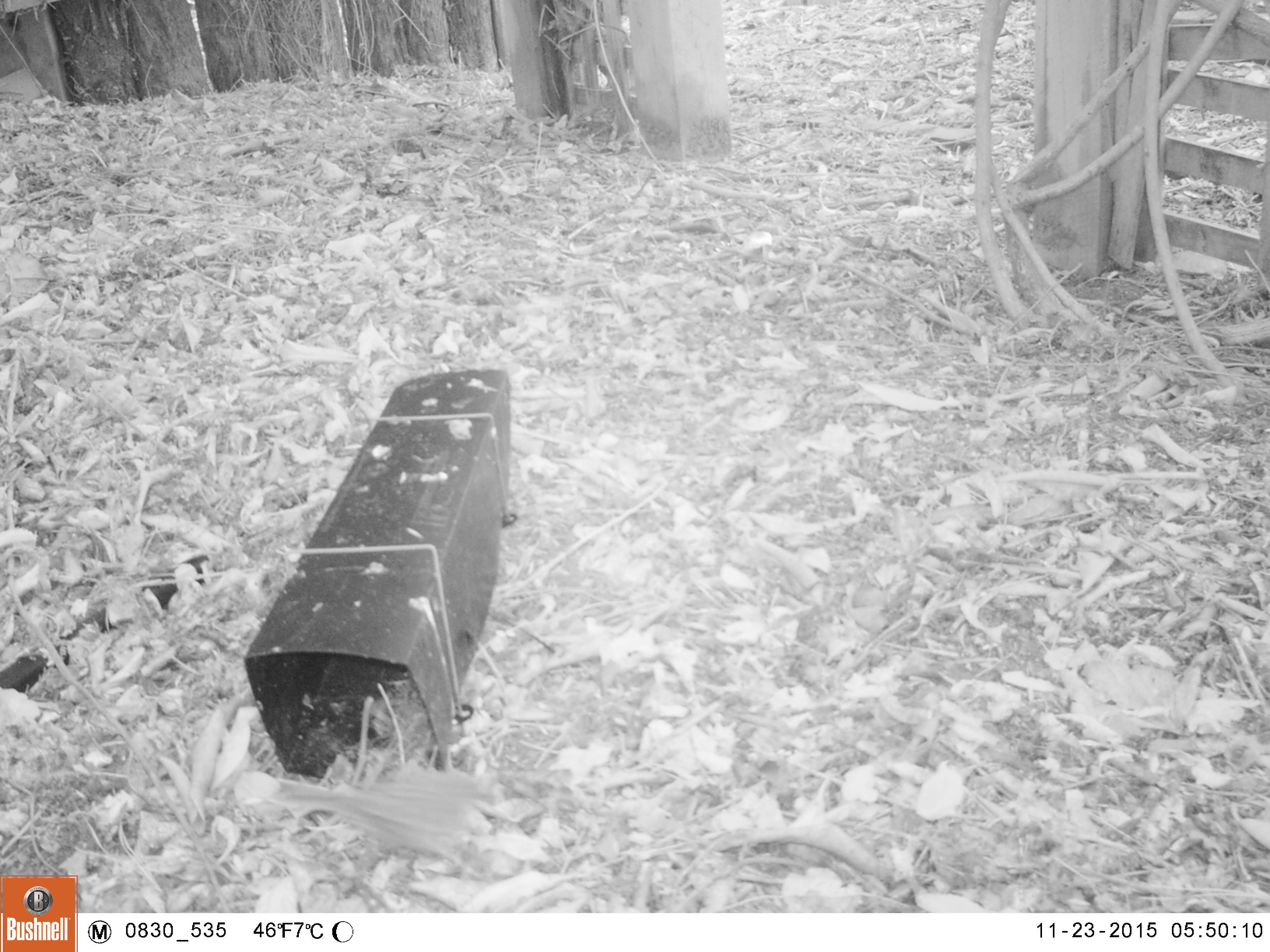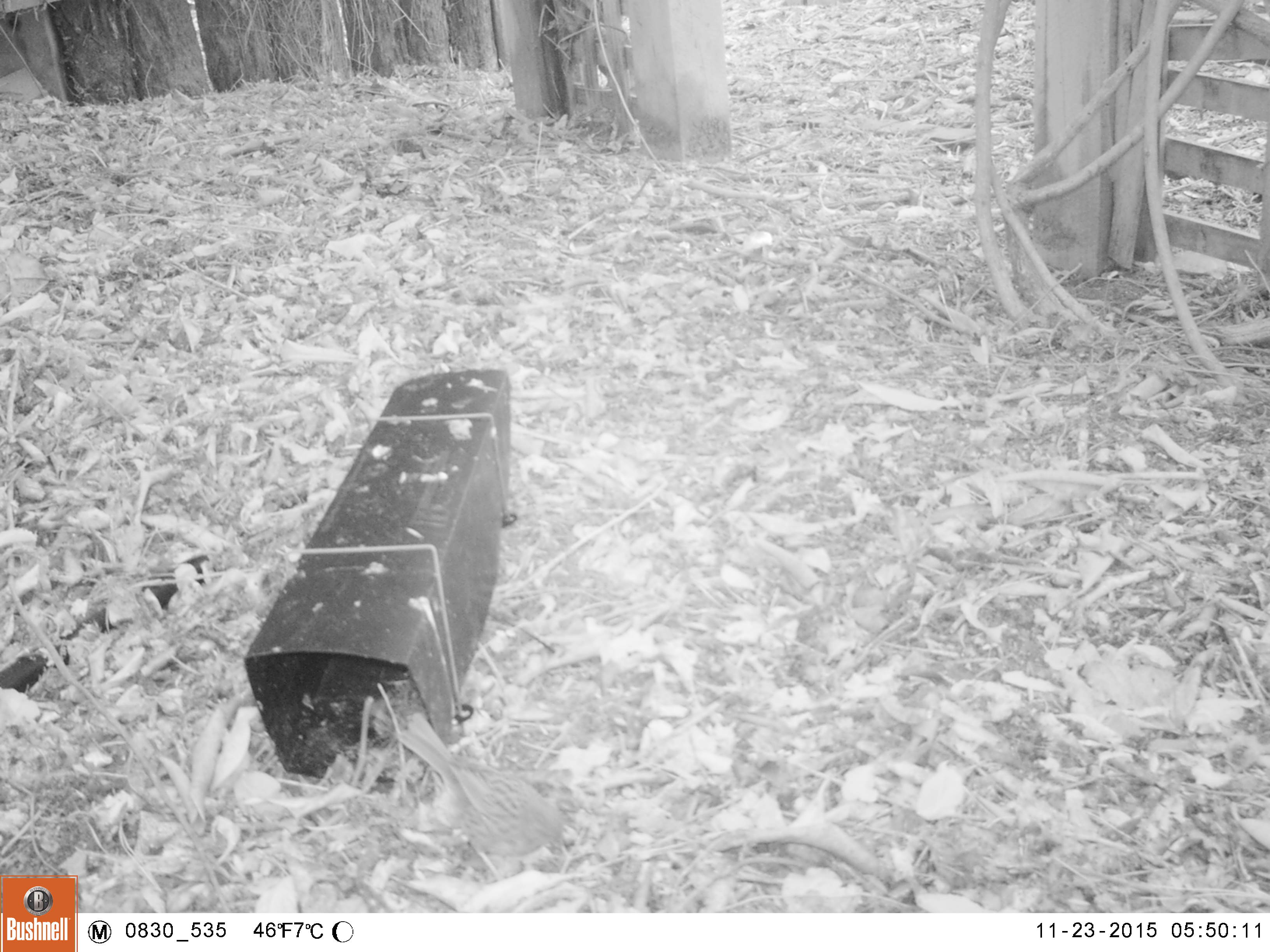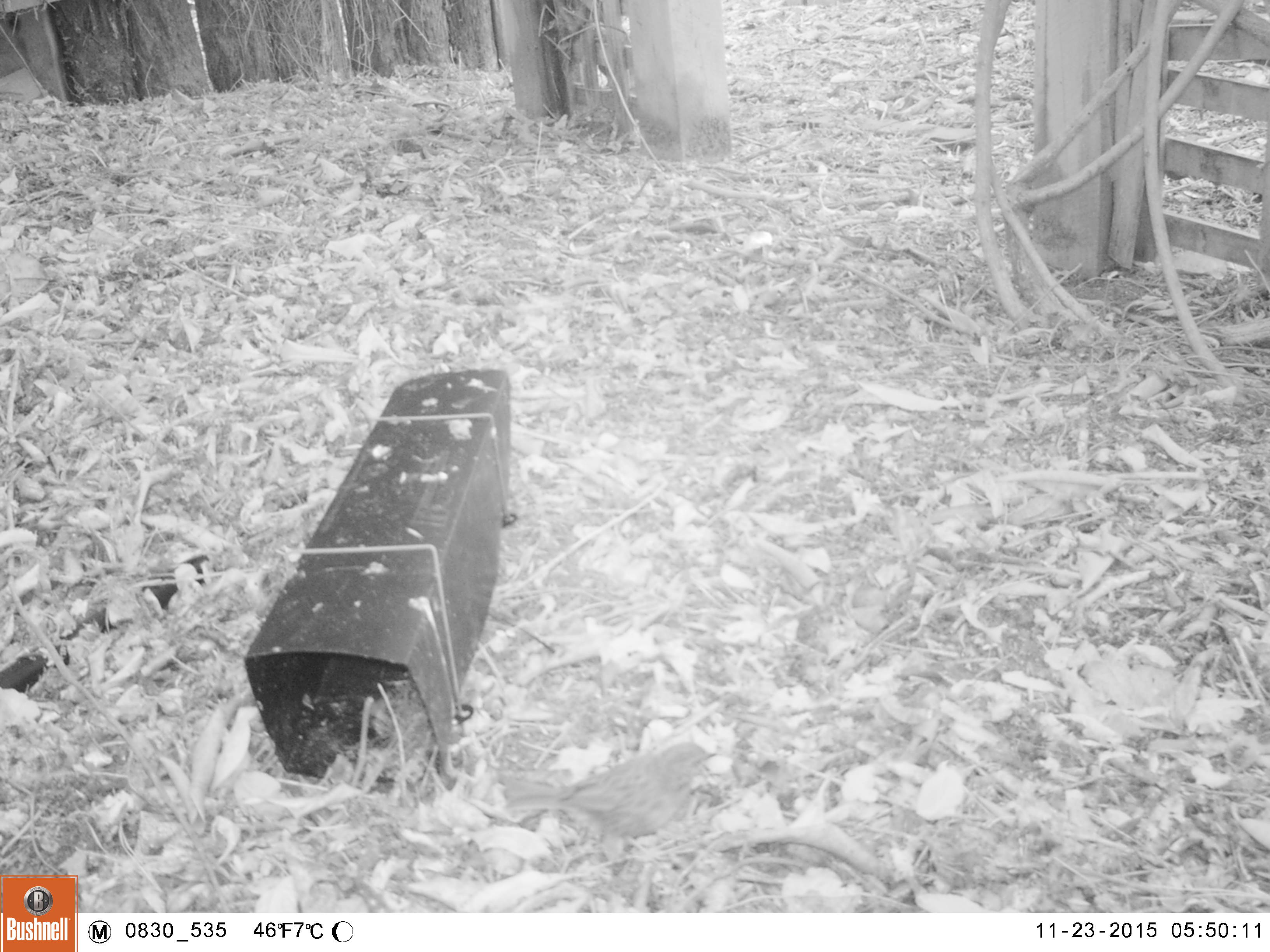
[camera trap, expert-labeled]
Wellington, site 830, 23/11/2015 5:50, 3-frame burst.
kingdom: Animalia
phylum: Chordata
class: Aves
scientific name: Aves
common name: bird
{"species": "bird (Aves)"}